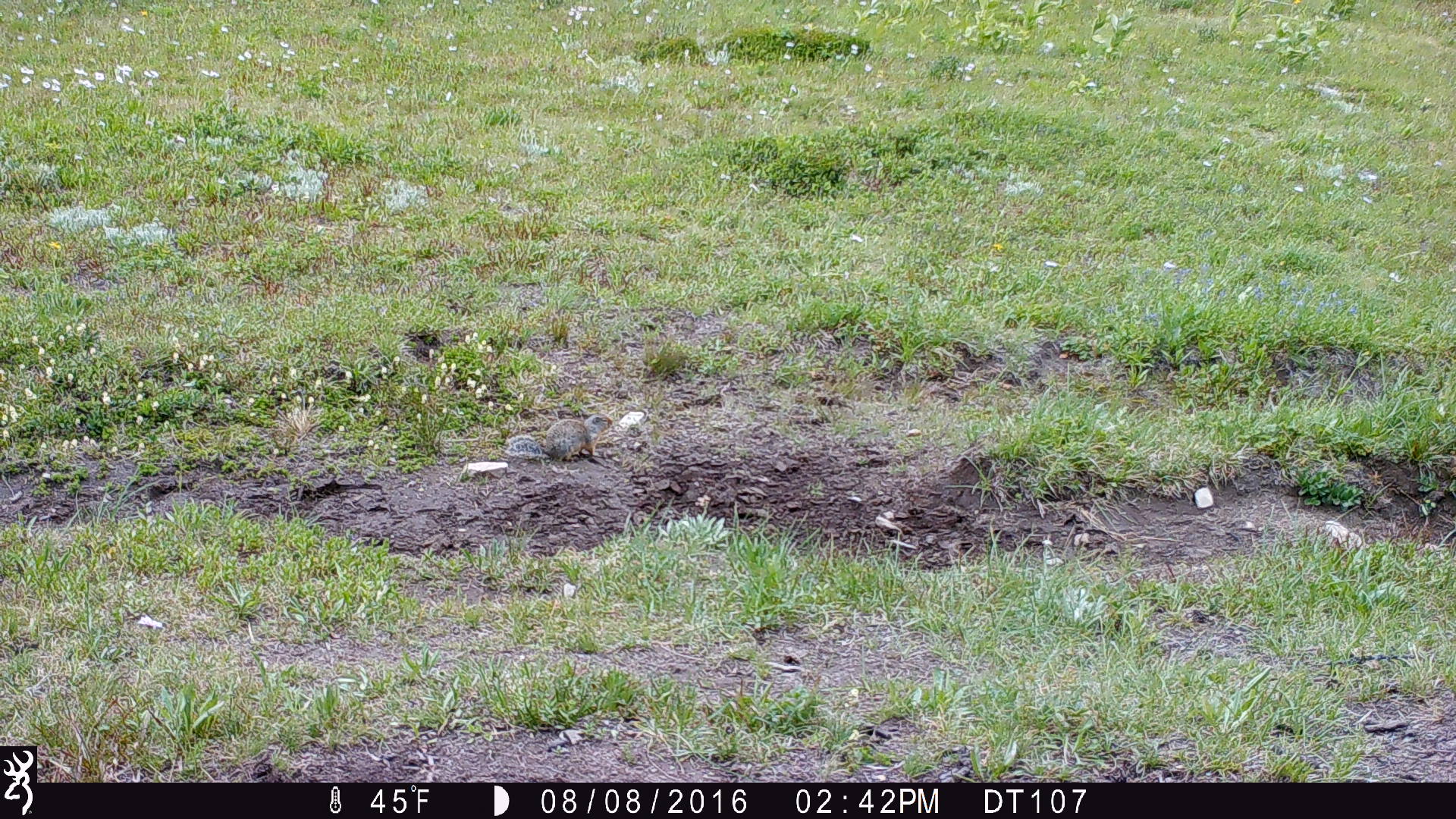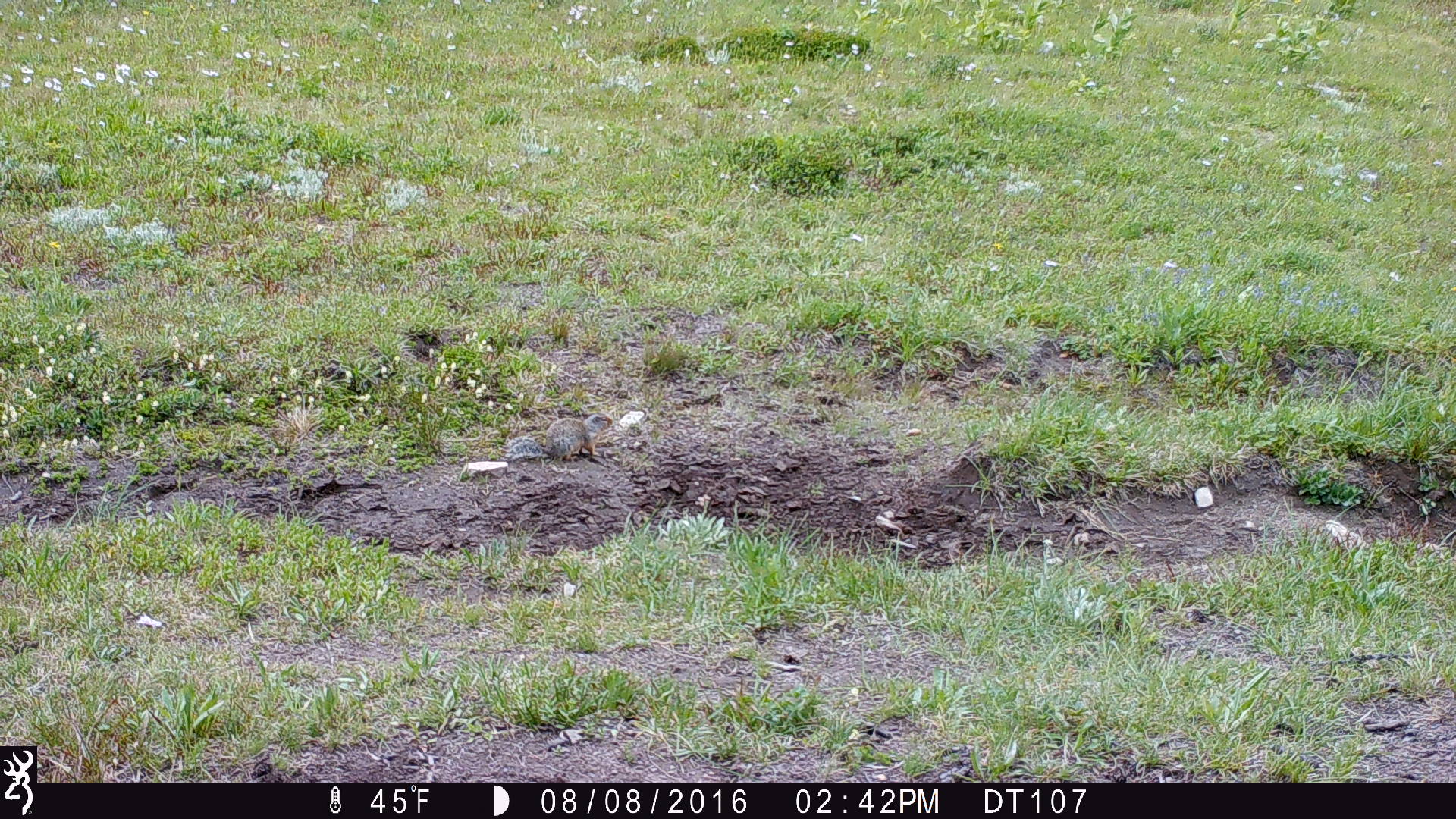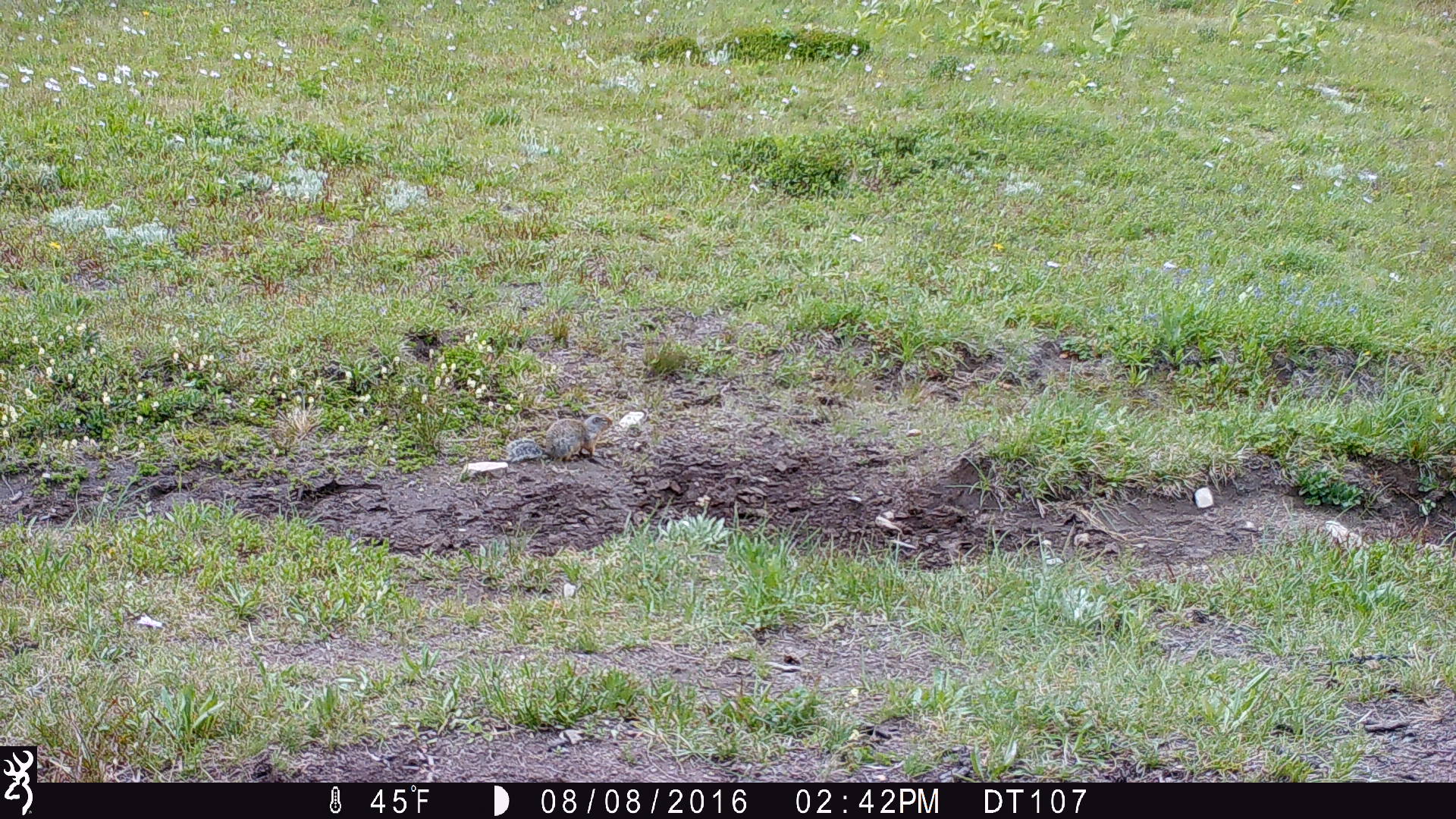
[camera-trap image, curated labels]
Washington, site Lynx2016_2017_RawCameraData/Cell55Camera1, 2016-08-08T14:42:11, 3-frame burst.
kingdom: Animalia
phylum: Chordata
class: Mammalia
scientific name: Mammalia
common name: small mammal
Small mammal (Mammalia). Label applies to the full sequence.